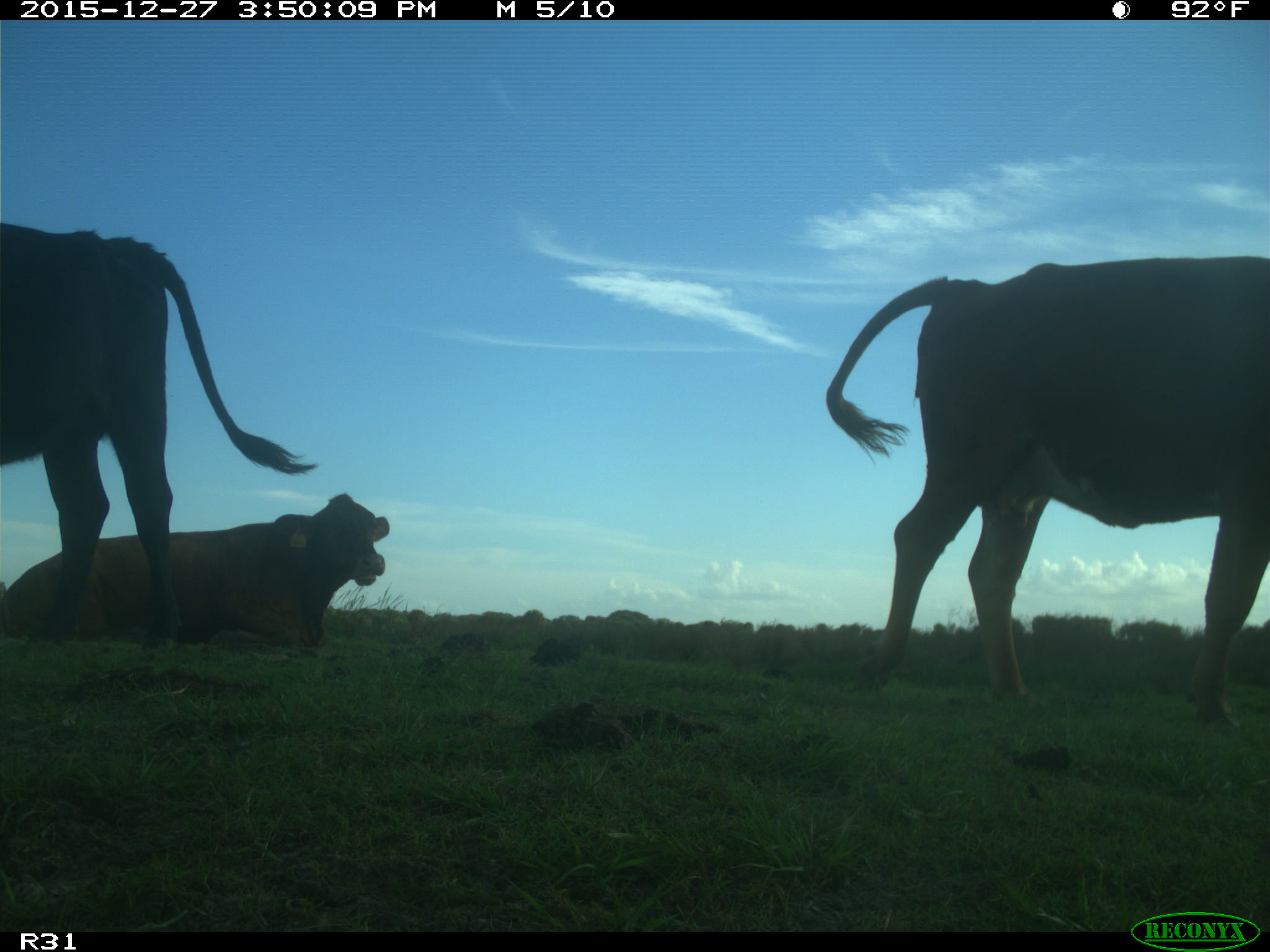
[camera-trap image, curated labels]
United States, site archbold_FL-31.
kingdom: Animalia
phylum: Chordata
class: Mammalia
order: Artiodactyla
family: Bovidae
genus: Bos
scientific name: Bos taurus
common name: domestic cow